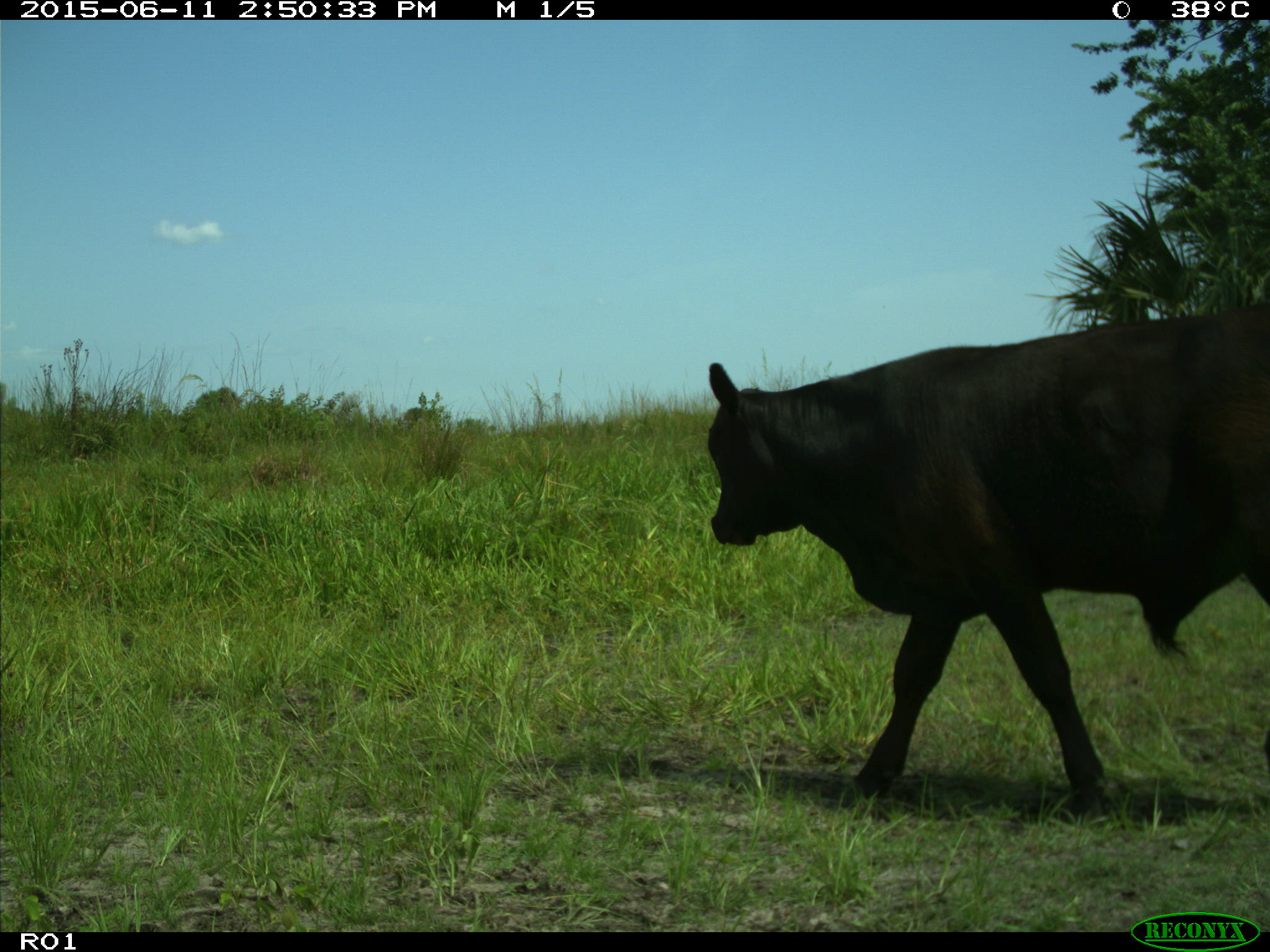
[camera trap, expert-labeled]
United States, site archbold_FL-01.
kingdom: Animalia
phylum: Chordata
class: Mammalia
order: Artiodactyla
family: Bovidae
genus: Bos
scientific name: Bos taurus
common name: domestic cow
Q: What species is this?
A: Bos taurus (domestic cow).